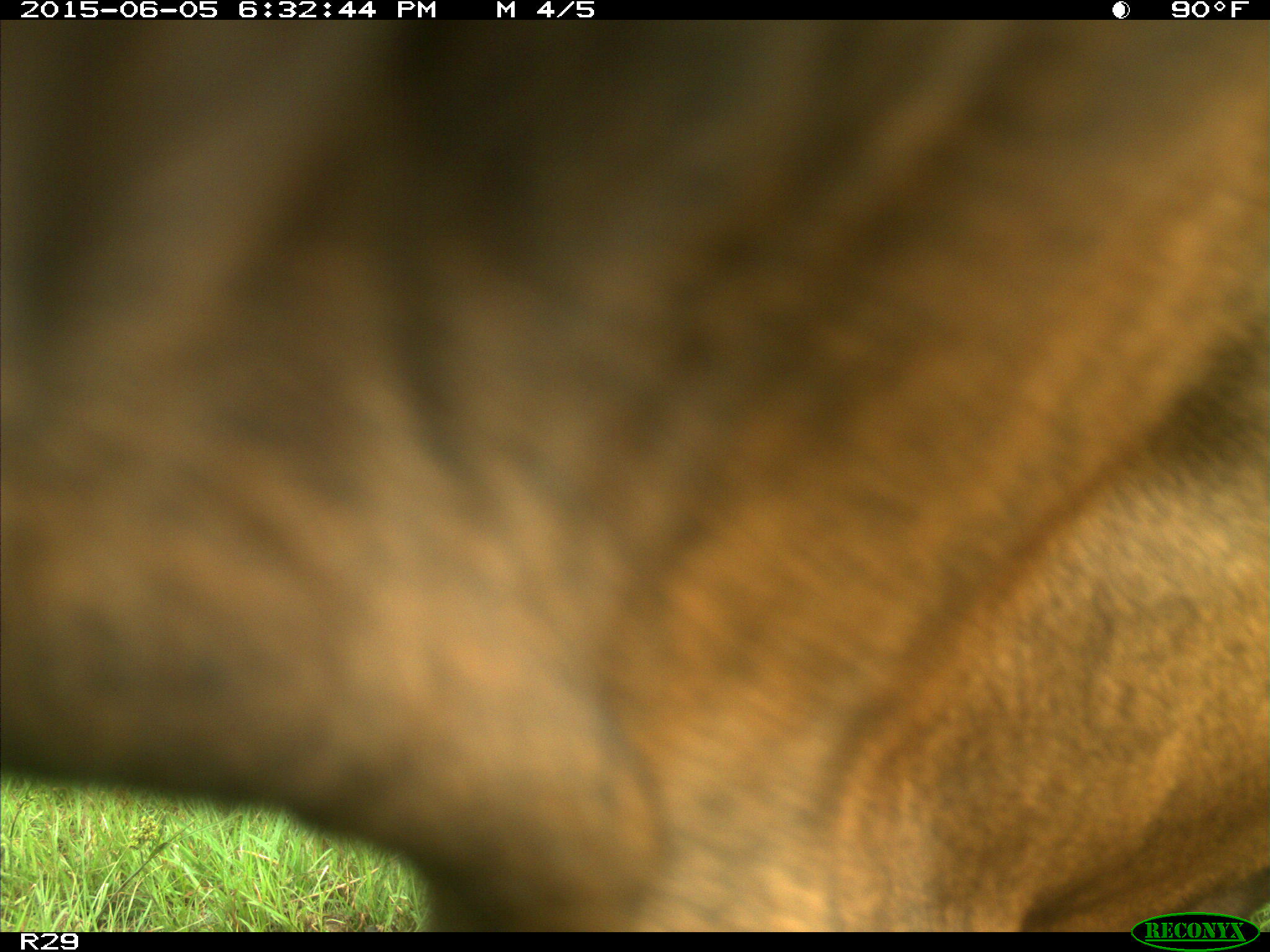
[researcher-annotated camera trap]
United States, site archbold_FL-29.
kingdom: Animalia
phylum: Chordata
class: Mammalia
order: Artiodactyla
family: Bovidae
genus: Bos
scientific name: Bos taurus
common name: domestic cow